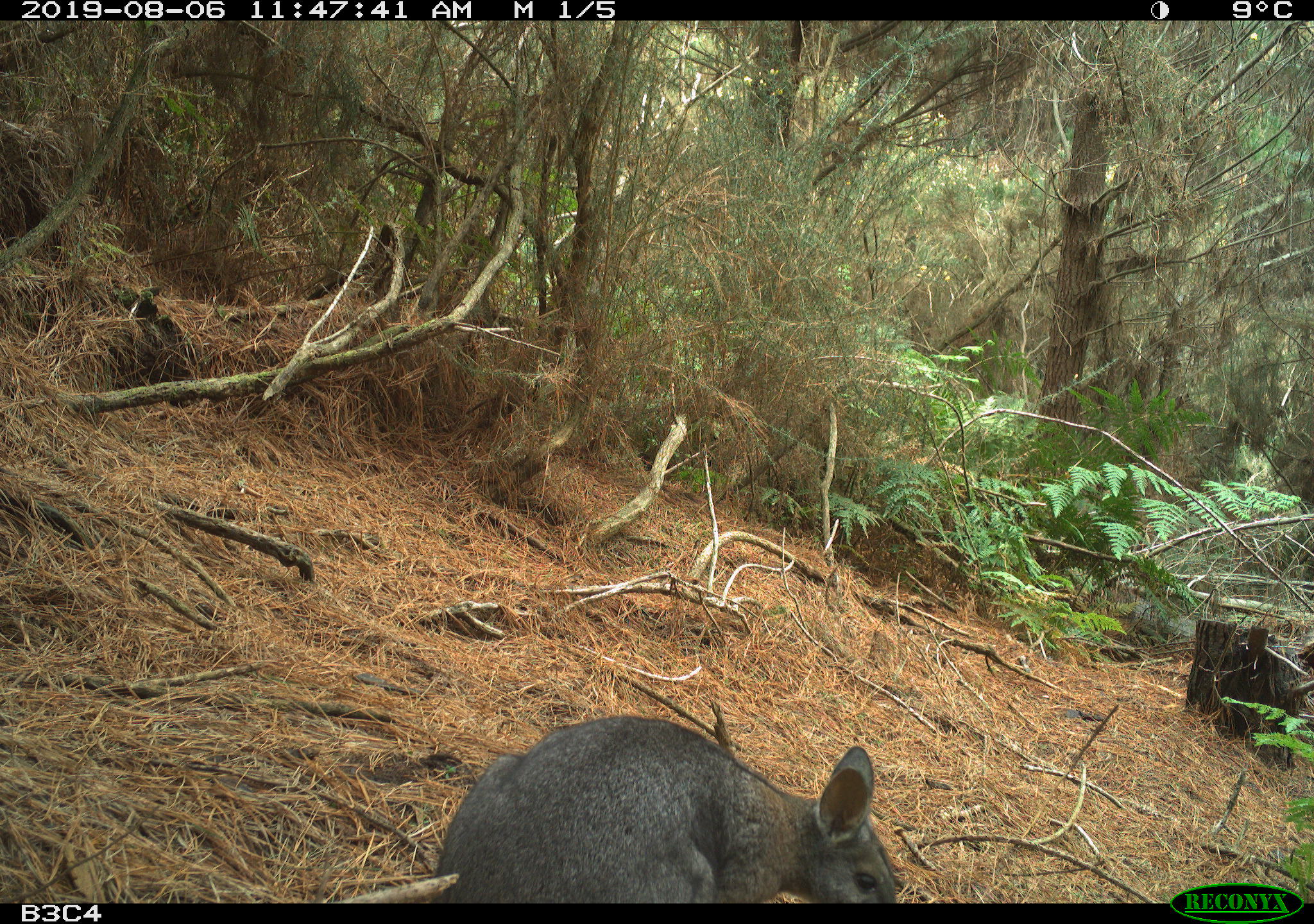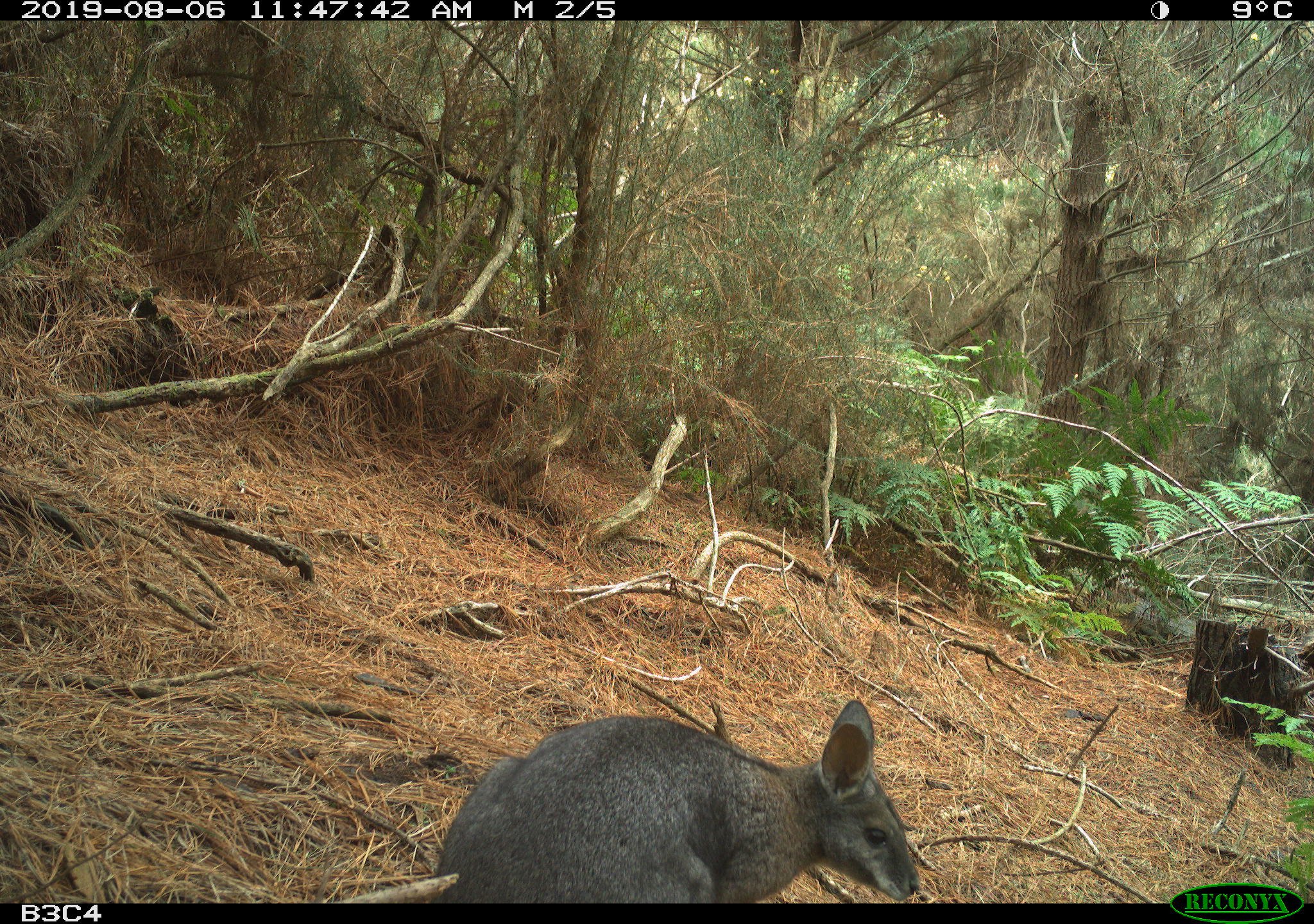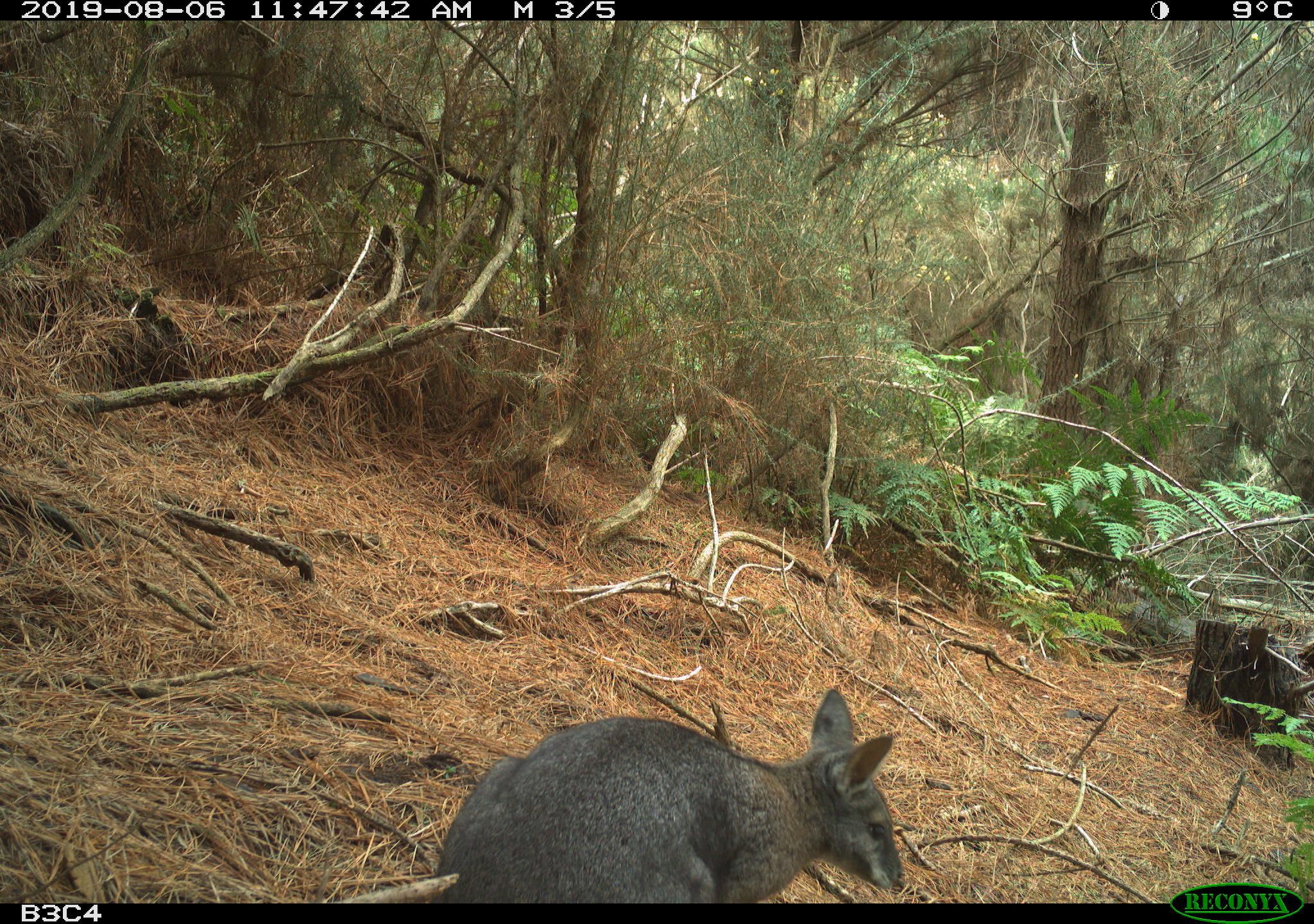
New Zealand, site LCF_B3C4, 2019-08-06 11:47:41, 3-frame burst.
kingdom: Animalia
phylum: Chordata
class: Mammalia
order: Diprotodontia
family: Macropodidae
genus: Notamacropus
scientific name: Notamacropus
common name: wallaby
Wallaby (Notamacropus).